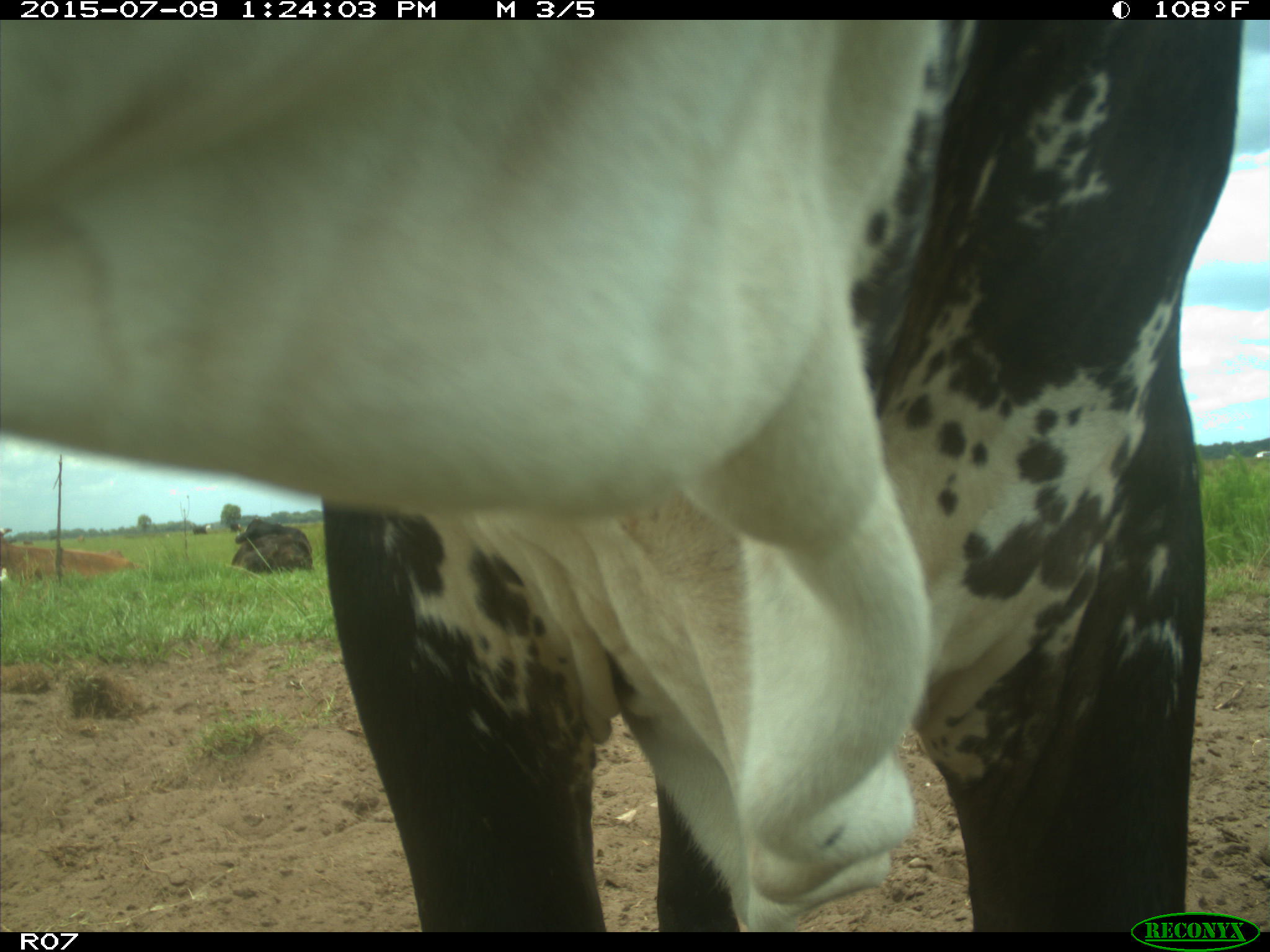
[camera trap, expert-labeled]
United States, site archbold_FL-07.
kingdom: Animalia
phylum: Chordata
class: Mammalia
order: Artiodactyla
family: Bovidae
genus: Bos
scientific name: Bos taurus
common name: domestic cow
Bos taurus (domestic cow).